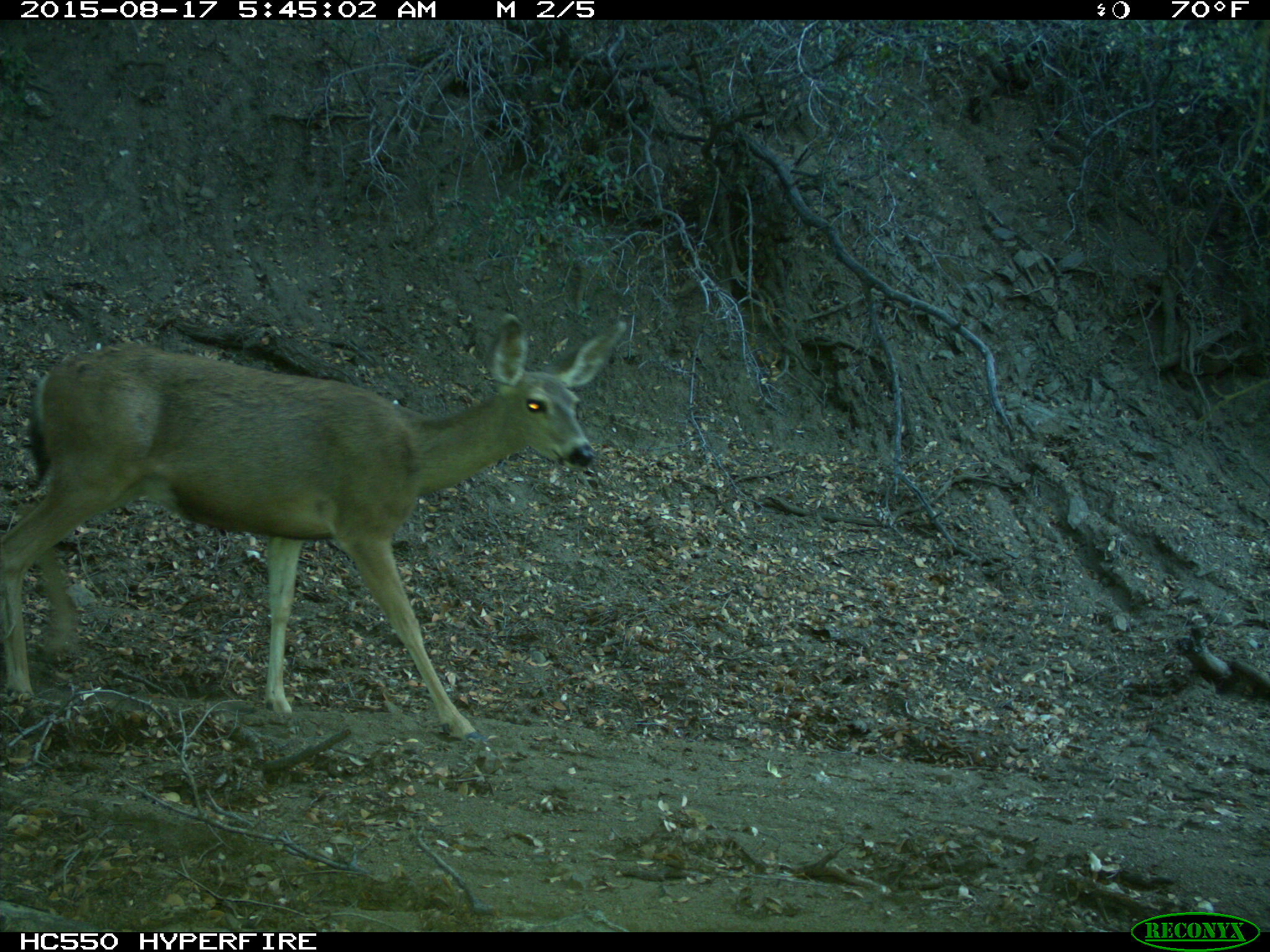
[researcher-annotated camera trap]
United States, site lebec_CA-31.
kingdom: Animalia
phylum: Chordata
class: Mammalia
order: Artiodactyla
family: Cervidae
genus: Odocoileus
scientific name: Odocoileus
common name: deer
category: unidentified deer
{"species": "unidentified deer (deer) (Odocoileus)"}